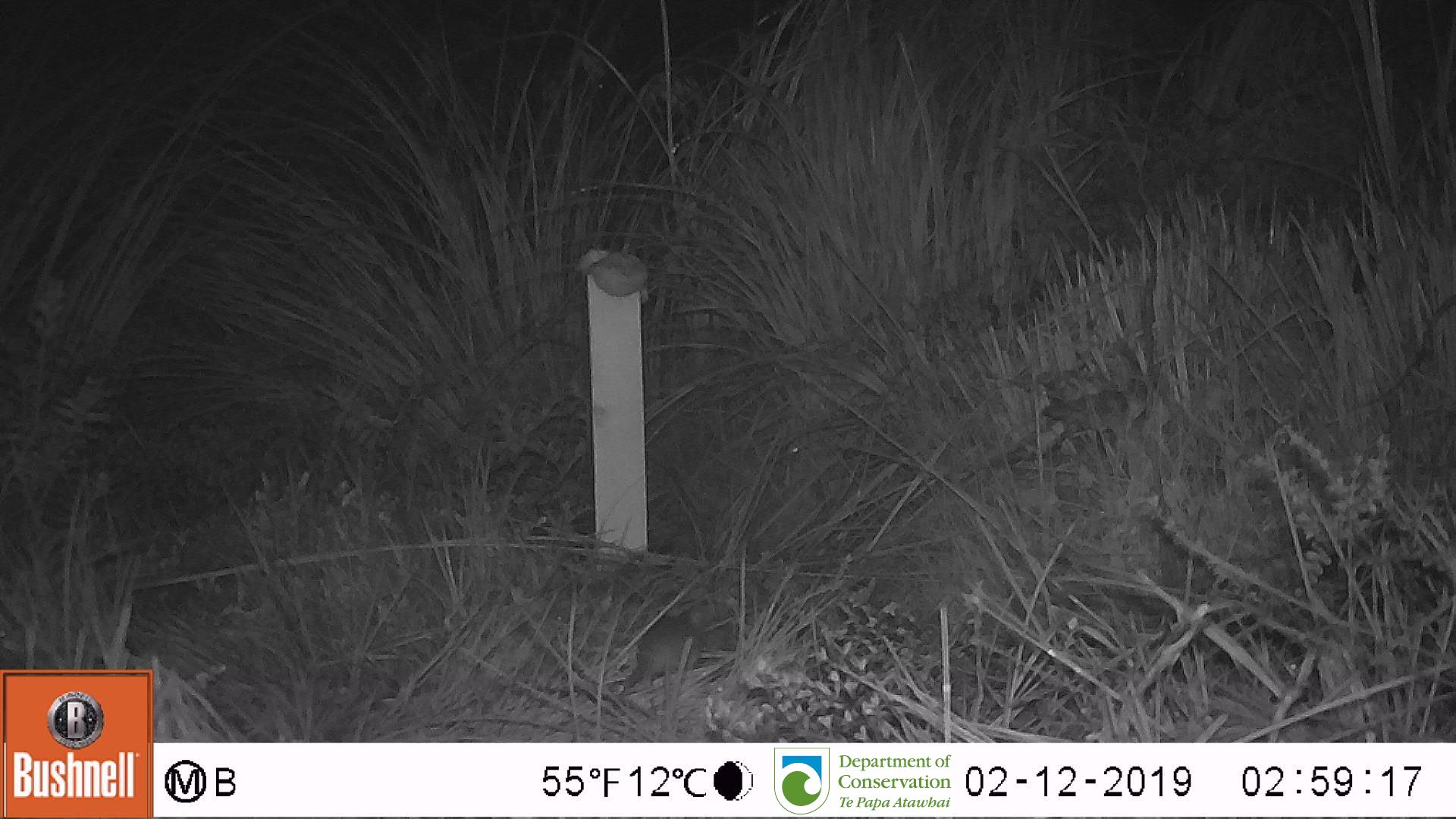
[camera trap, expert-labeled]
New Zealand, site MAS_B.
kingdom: Animalia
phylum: Chordata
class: Mammalia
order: Rodentia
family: Muridae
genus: Mus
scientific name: Mus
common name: mouse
Mouse (Mus).